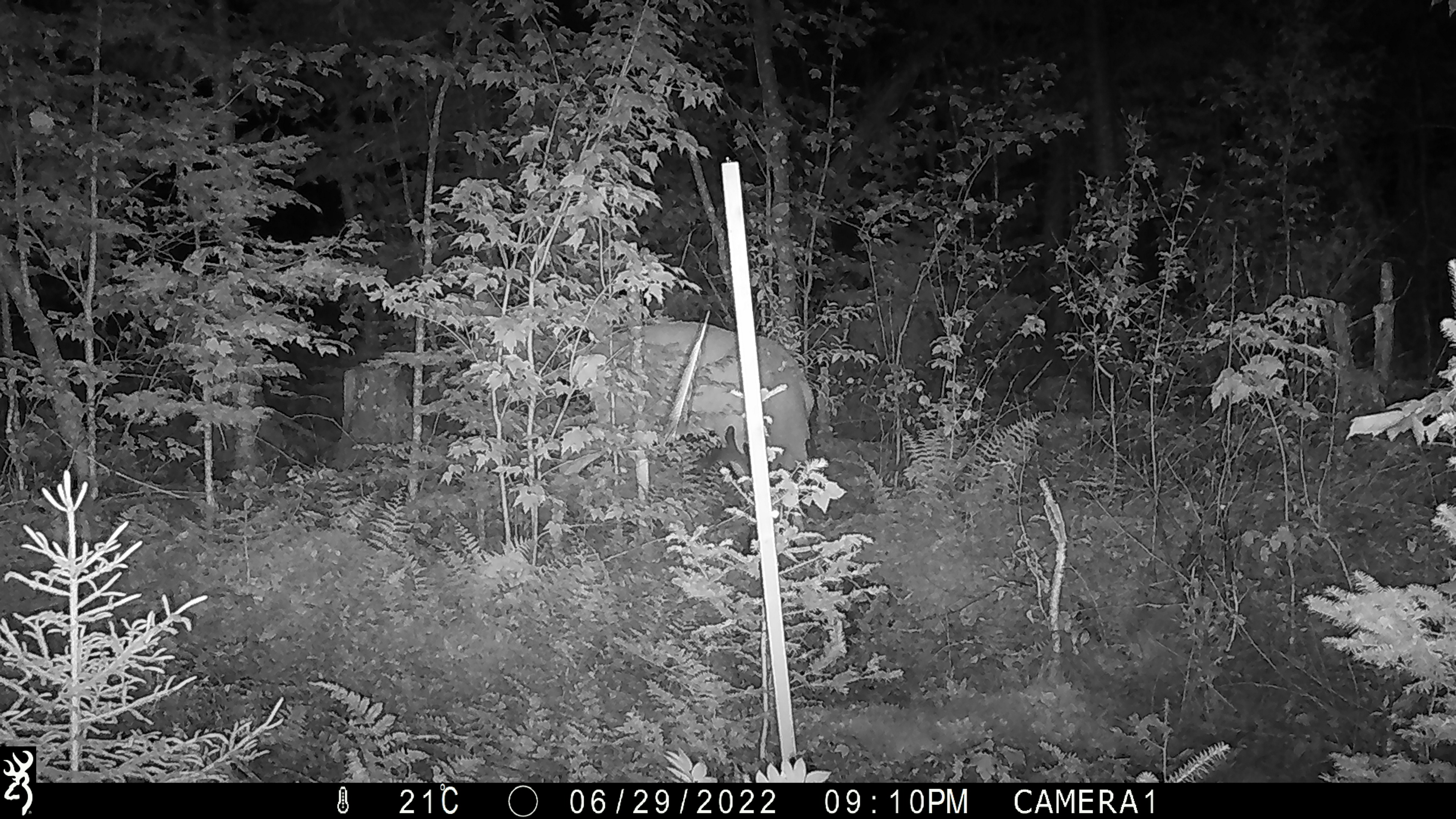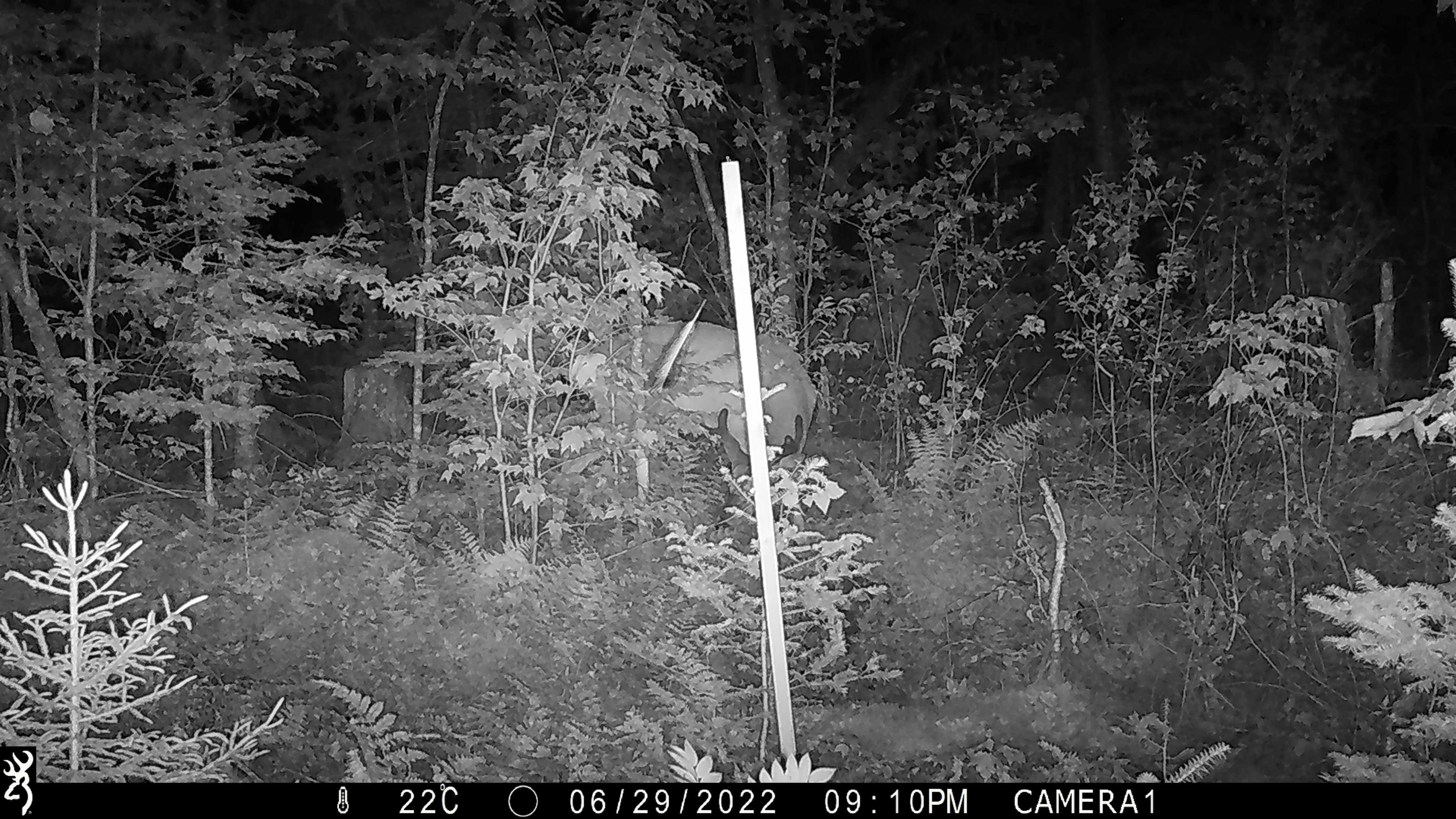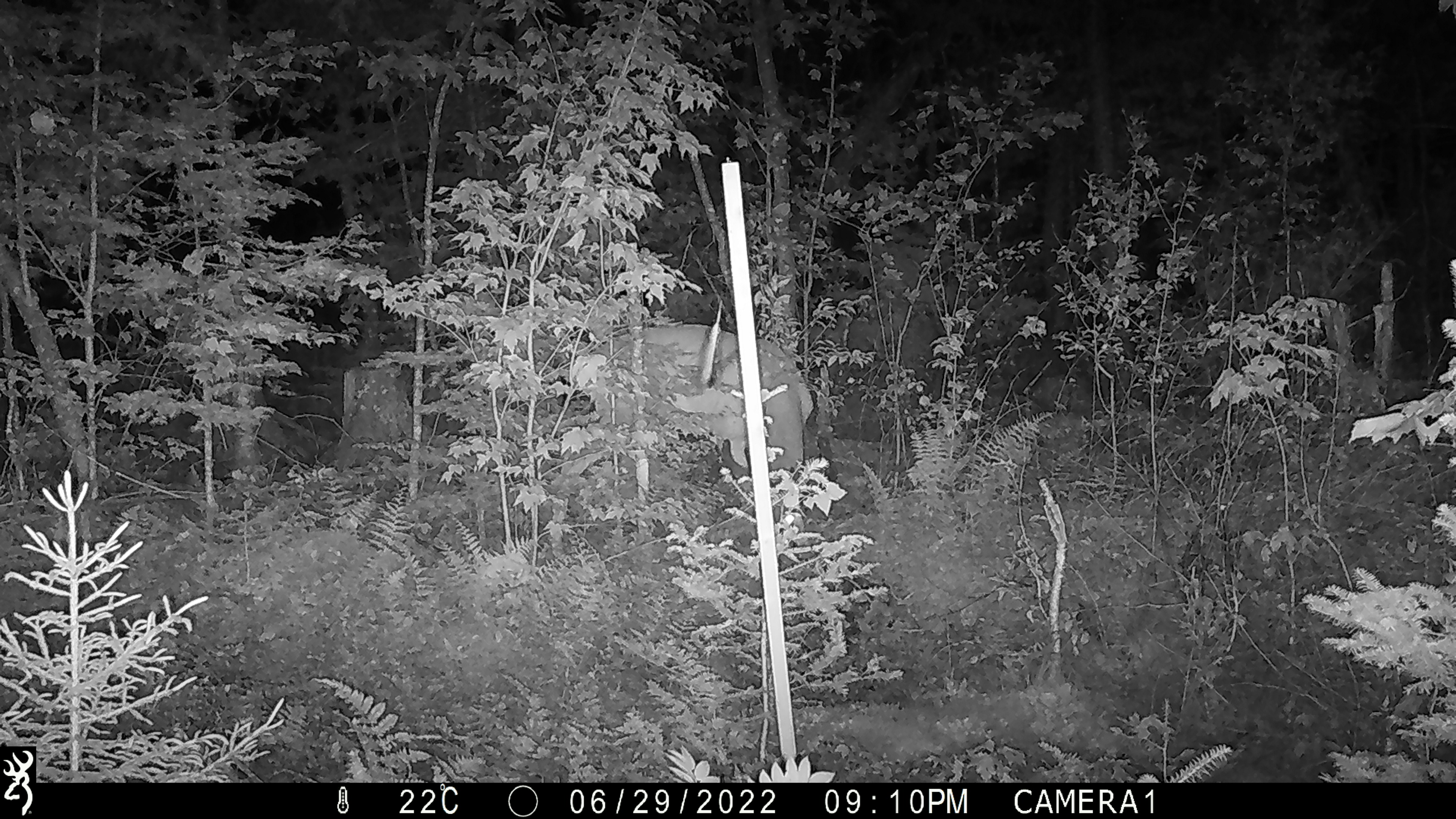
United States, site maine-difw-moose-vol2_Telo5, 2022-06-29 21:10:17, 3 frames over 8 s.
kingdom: Animalia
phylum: Chordata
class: Mammalia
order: Artiodactyla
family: Cervidae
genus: Odocoileus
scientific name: Odocoileus virginianus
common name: white-tailed deer